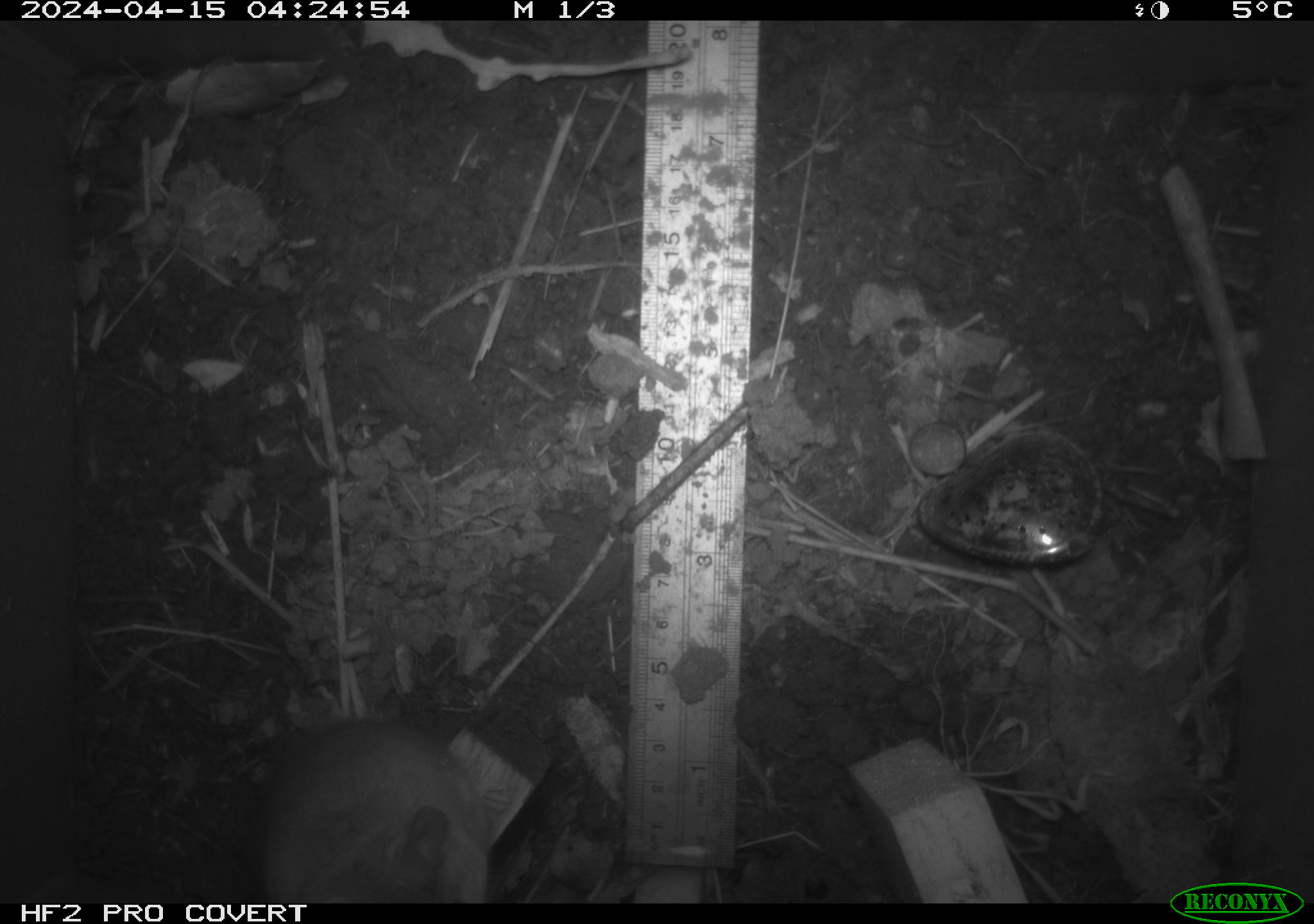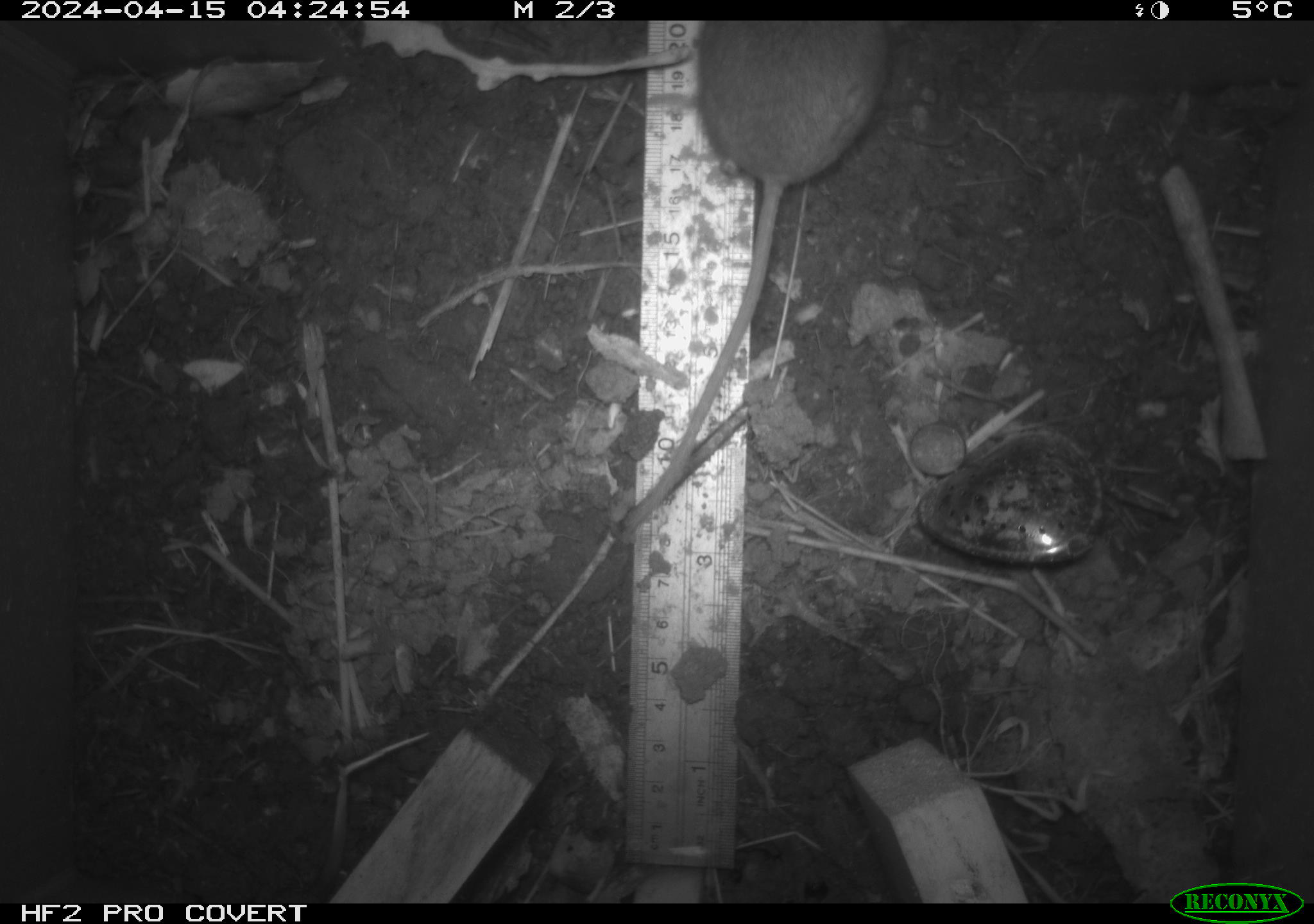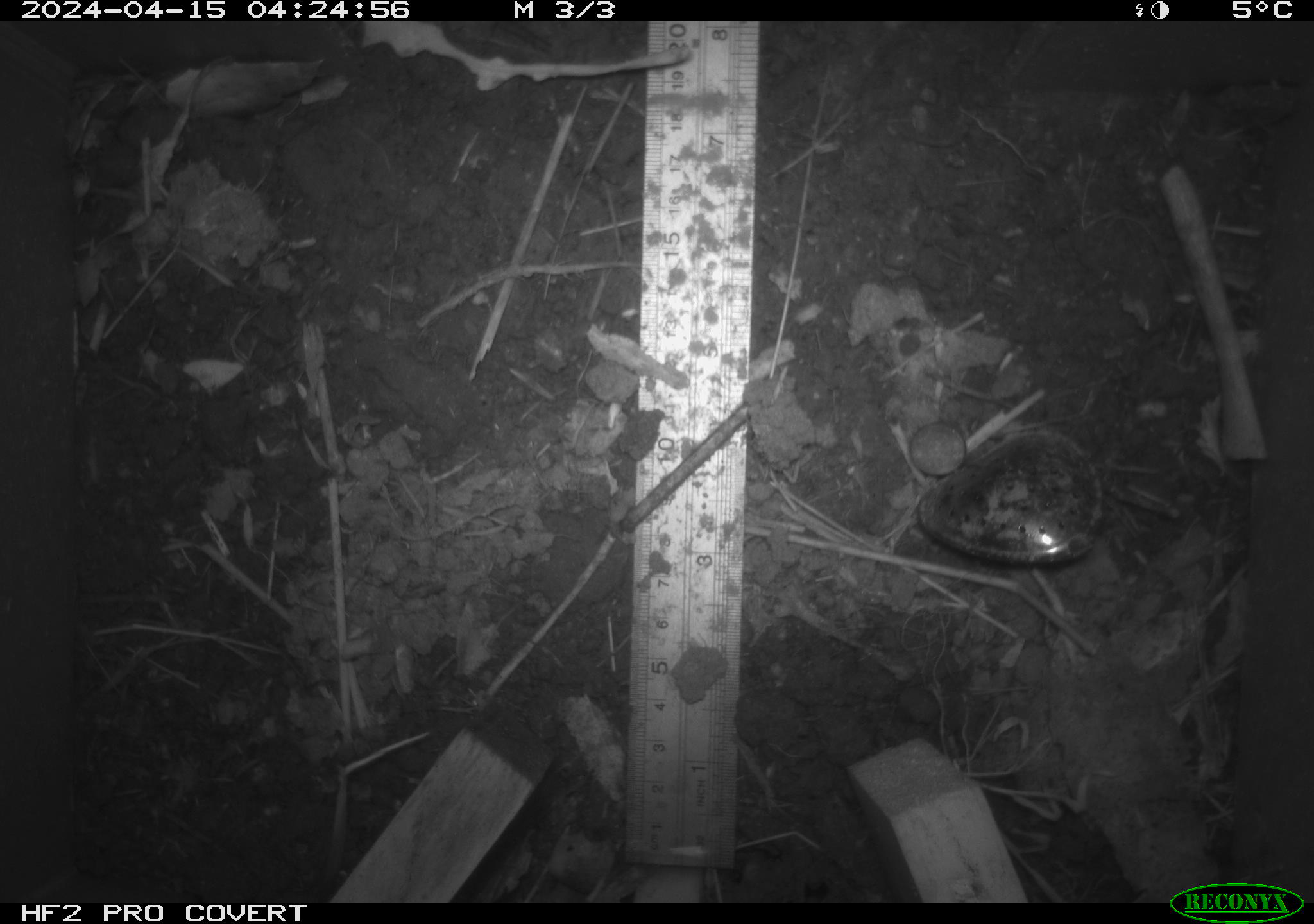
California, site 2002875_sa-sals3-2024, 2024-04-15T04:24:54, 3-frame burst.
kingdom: Animalia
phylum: Chordata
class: Mammalia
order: Rodentia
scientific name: Rodentia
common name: mouse species